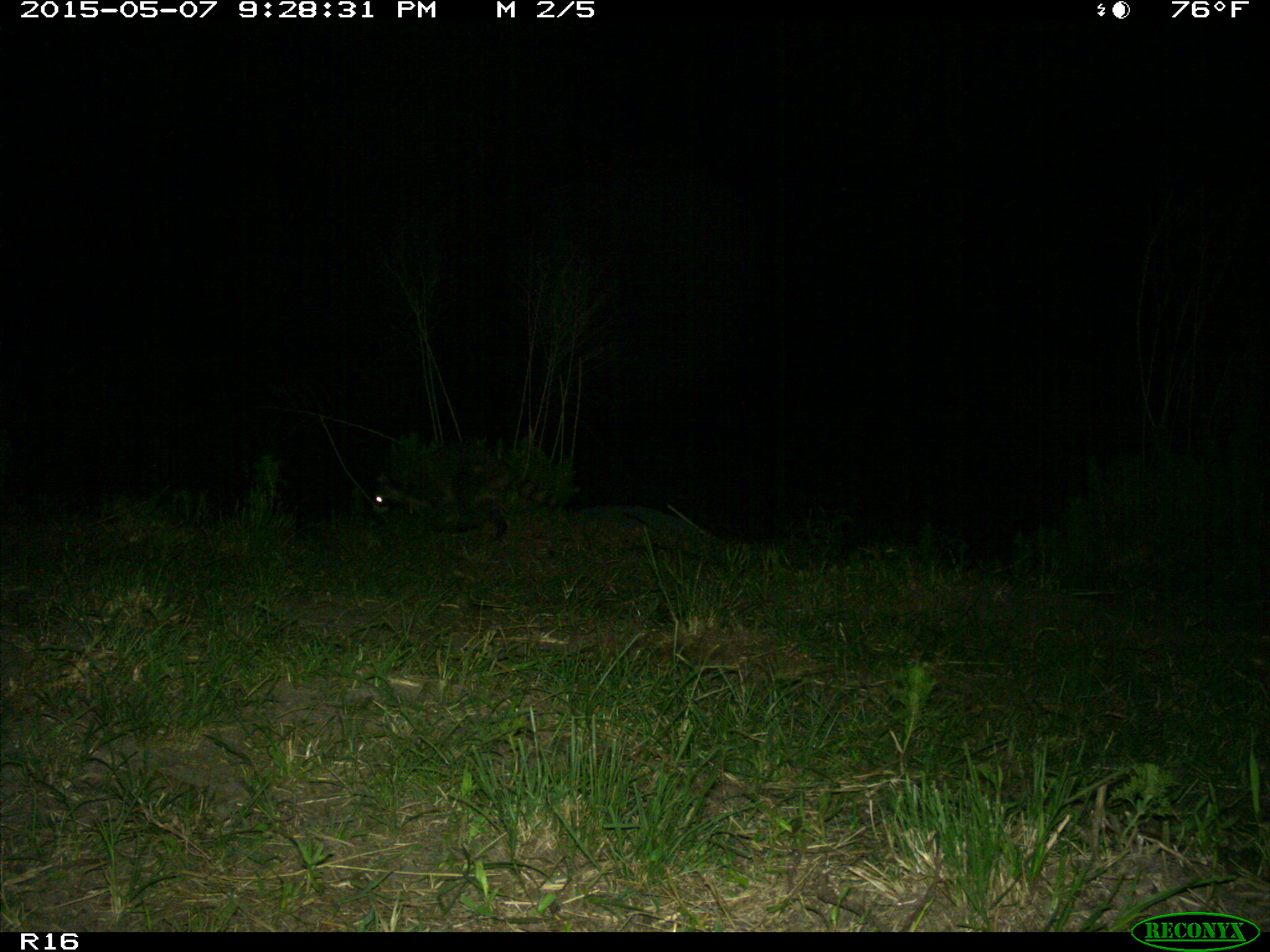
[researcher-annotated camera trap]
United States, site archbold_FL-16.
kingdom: Animalia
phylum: Chordata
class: Mammalia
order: Artiodactyla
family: Bovidae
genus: Bos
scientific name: Bos taurus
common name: domestic cow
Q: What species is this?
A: Bos taurus (domestic cow).